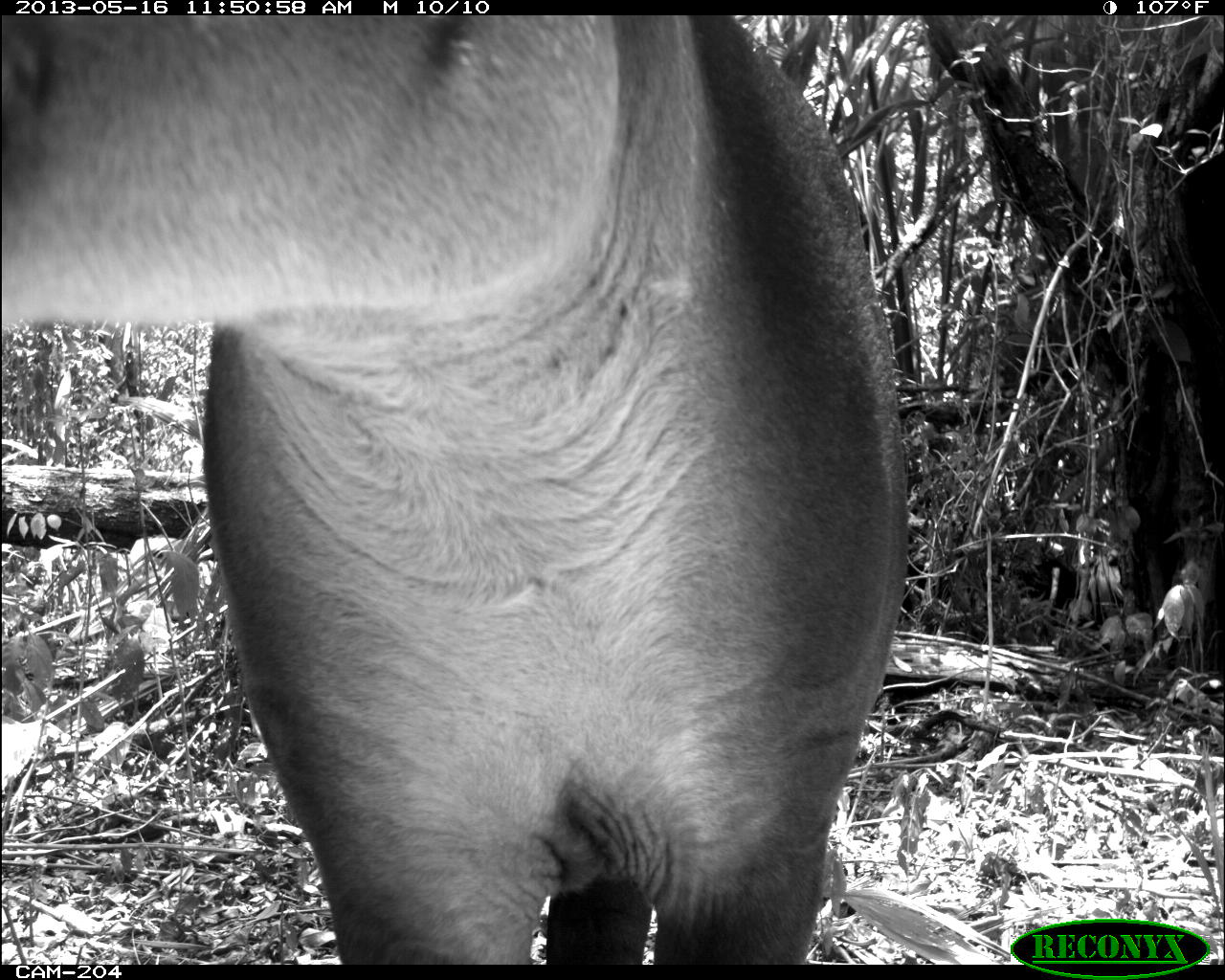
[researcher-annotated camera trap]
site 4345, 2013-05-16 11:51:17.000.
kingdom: Animalia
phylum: Chordata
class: Mammalia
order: Perissodactyla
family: Tapiridae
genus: Tapirus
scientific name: Tapirus bairdii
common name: baird's tapir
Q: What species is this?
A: Tapirus bairdii (baird's tapir).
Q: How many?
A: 1.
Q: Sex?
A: Female.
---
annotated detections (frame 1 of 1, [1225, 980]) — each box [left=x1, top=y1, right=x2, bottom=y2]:
tapirus bairdii: [left=2, top=14, right=909, bottom=963]